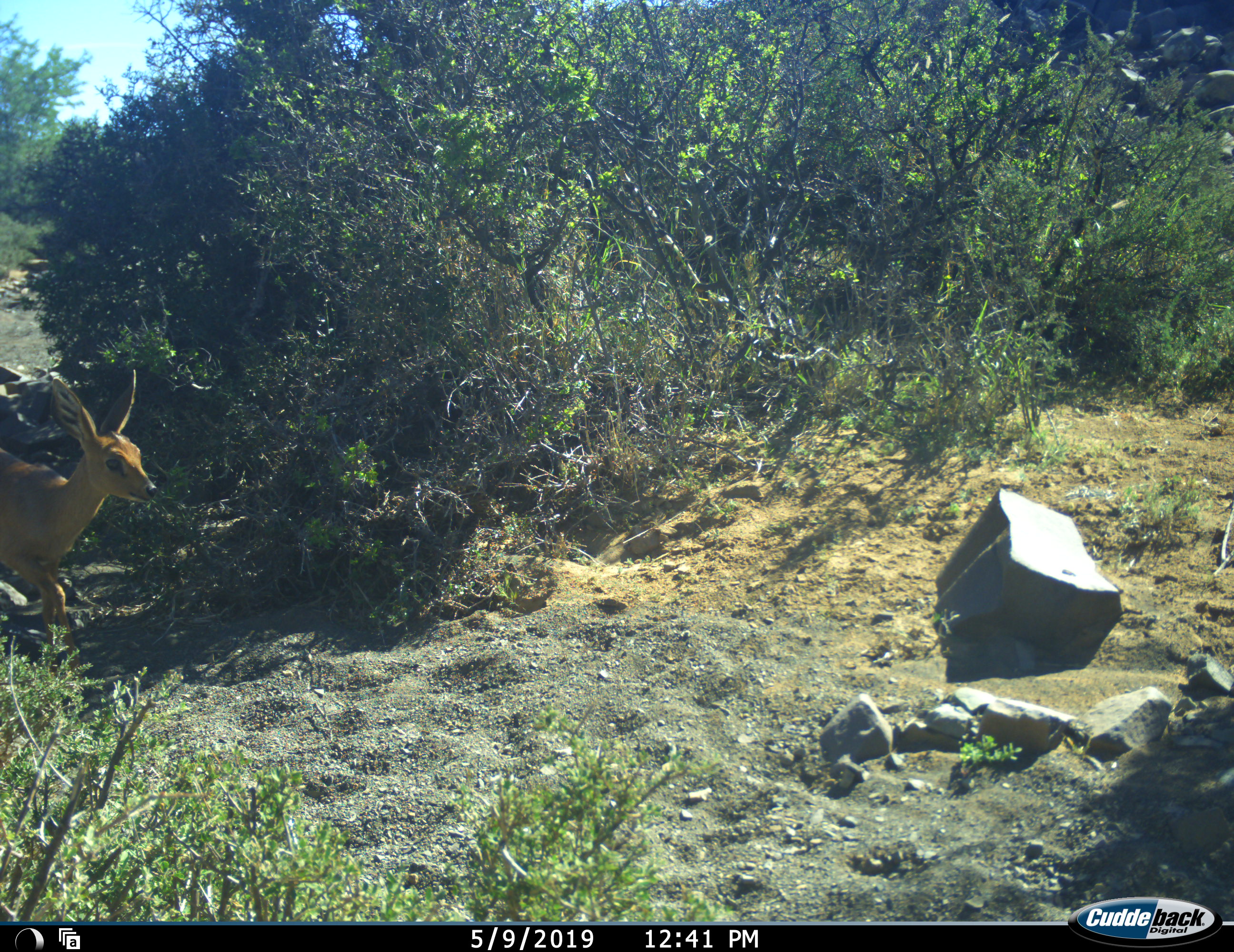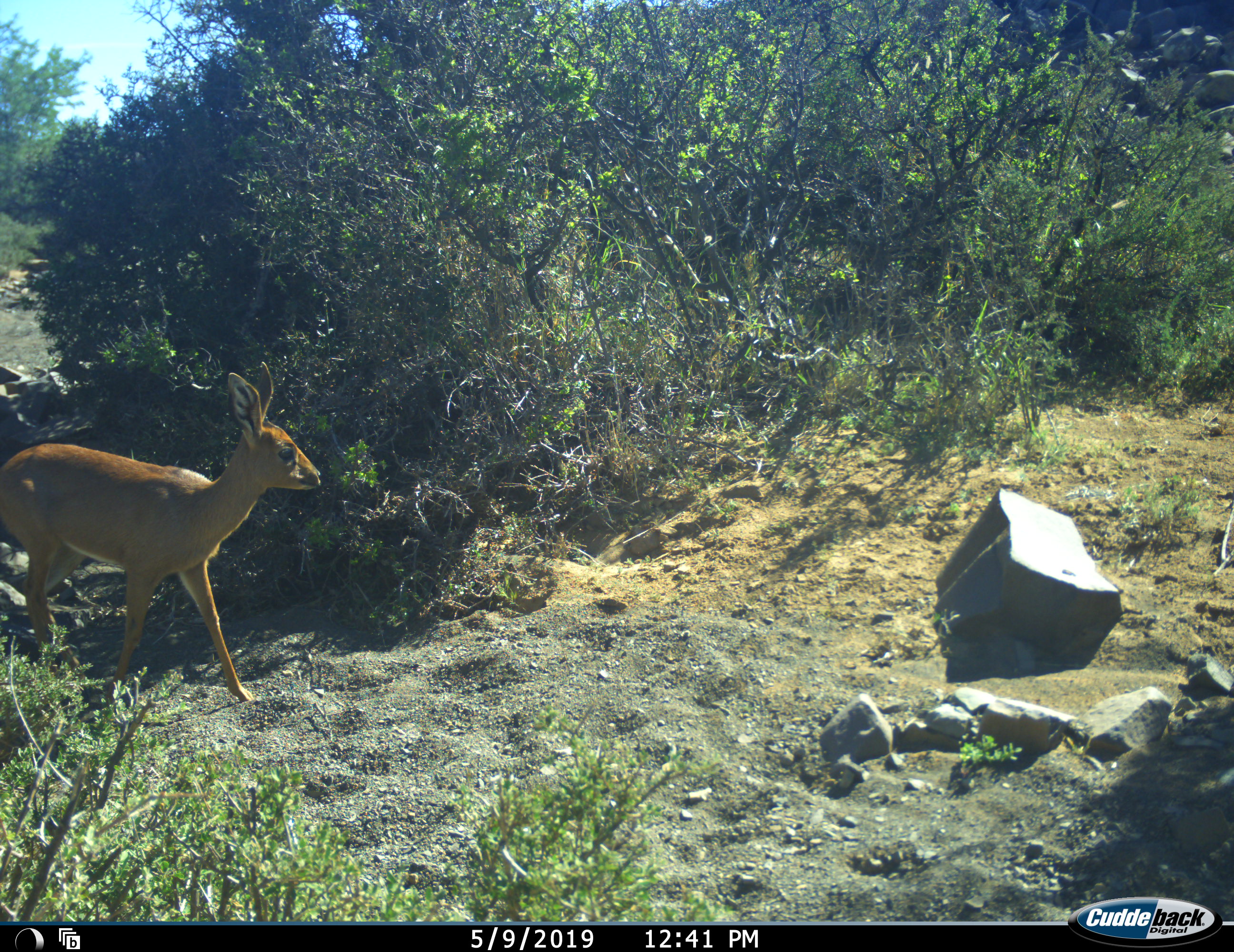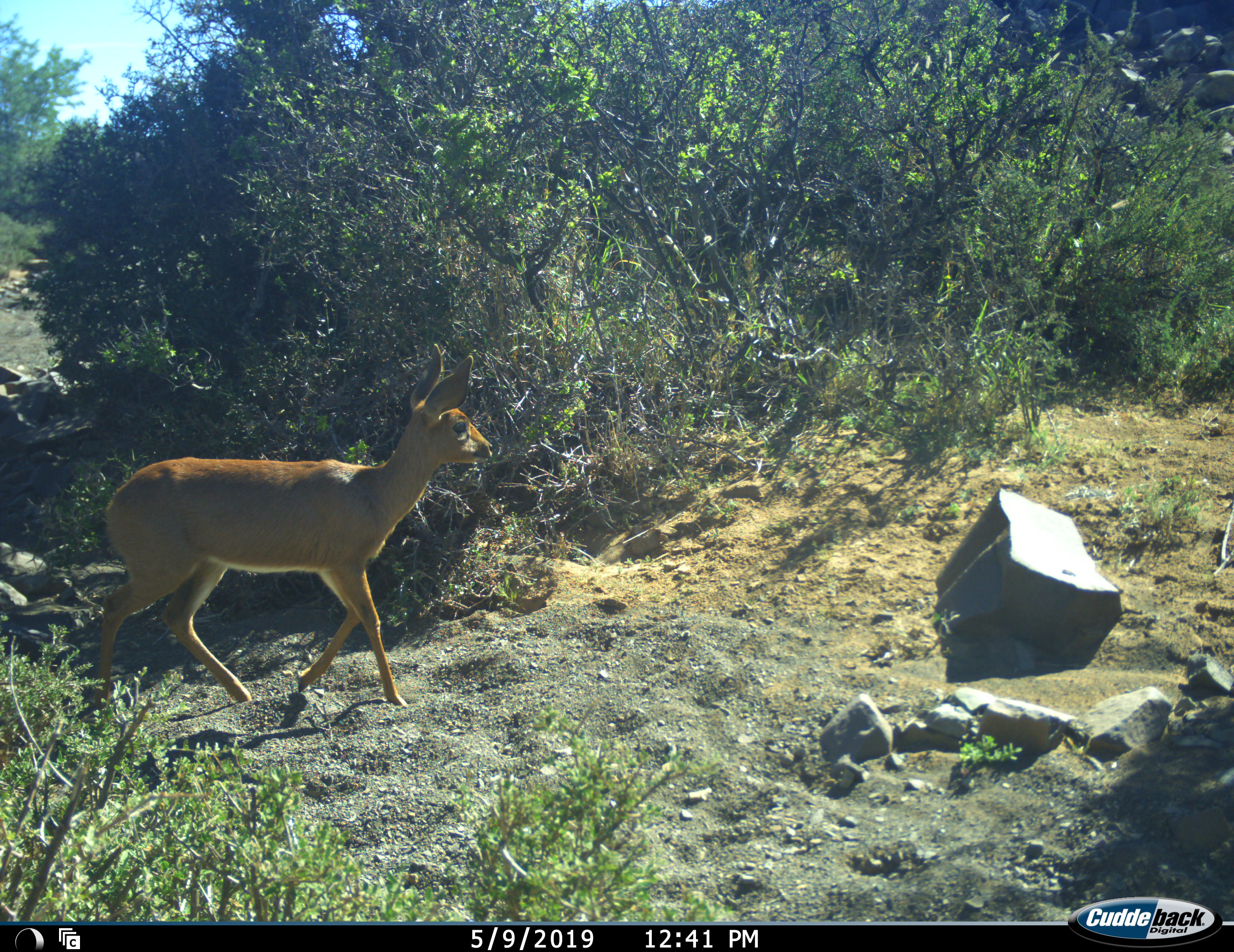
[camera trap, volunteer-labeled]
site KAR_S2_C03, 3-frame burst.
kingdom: Animalia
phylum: Chordata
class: Mammalia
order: Artiodactyla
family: Bovidae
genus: Raphicerus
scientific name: Raphicerus campestris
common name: steenbok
Steenbok (Raphicerus campestris), count 1. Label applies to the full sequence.